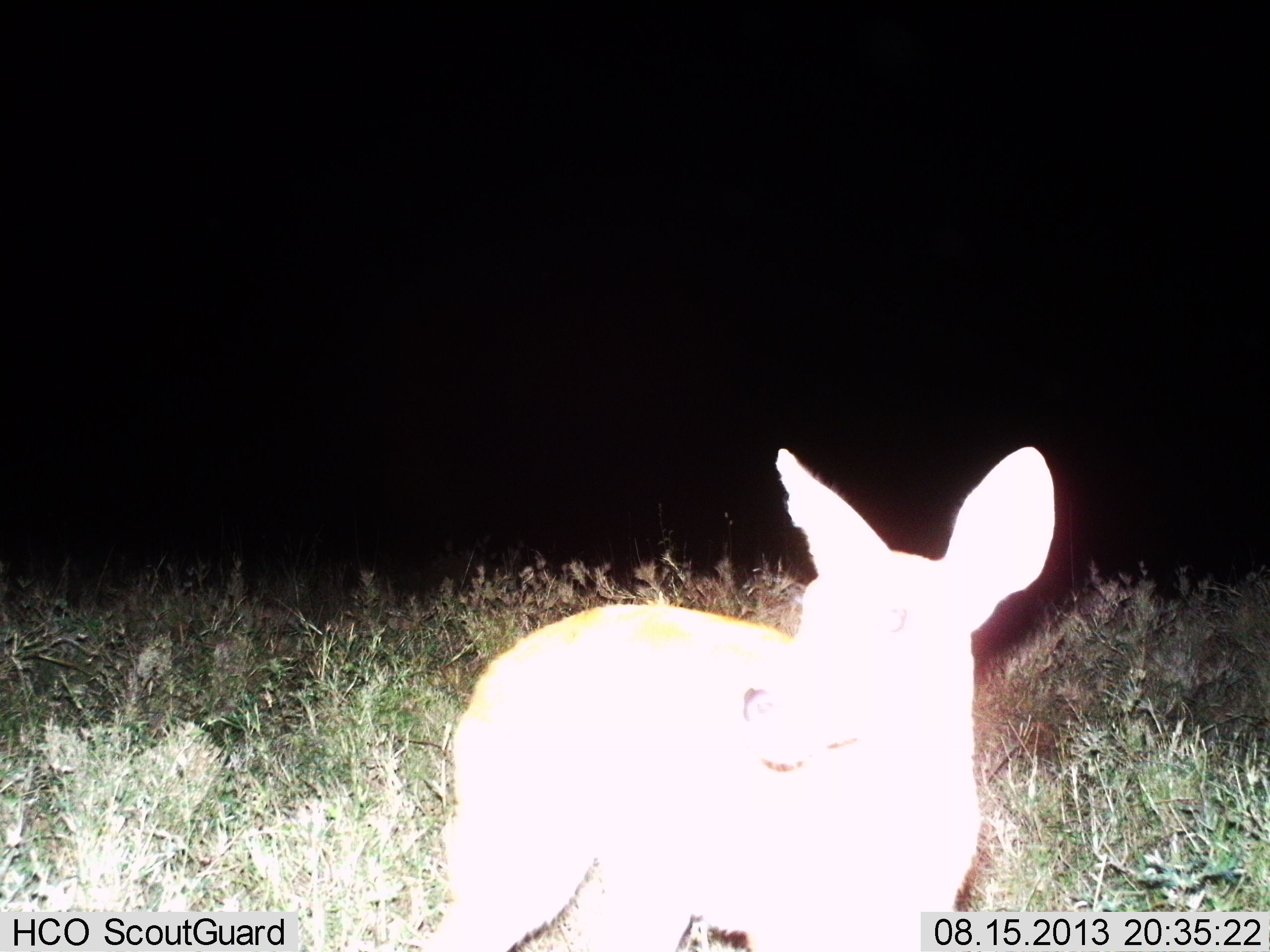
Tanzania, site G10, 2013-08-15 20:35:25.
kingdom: Animalia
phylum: Chordata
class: Mammalia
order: Artiodactyla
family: Bovidae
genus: Redunca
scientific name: Redunca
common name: reedbuck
Reedbuck (Redunca), count 1. Behavior (volunteer vote fractions): standing 93%, resting 0%, moving 7%, interacting 0%. Young present (vote fraction): 0%. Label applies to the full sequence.